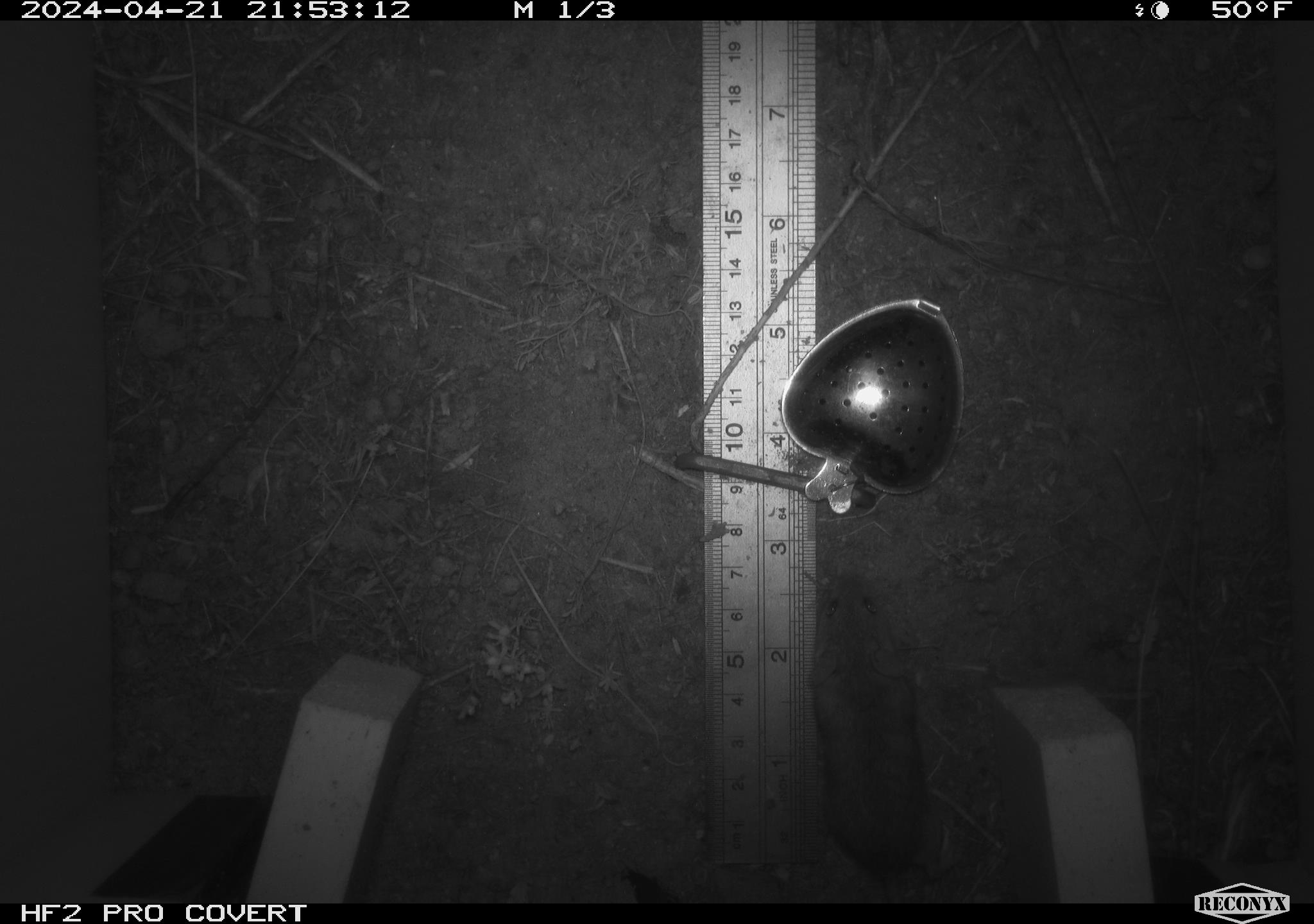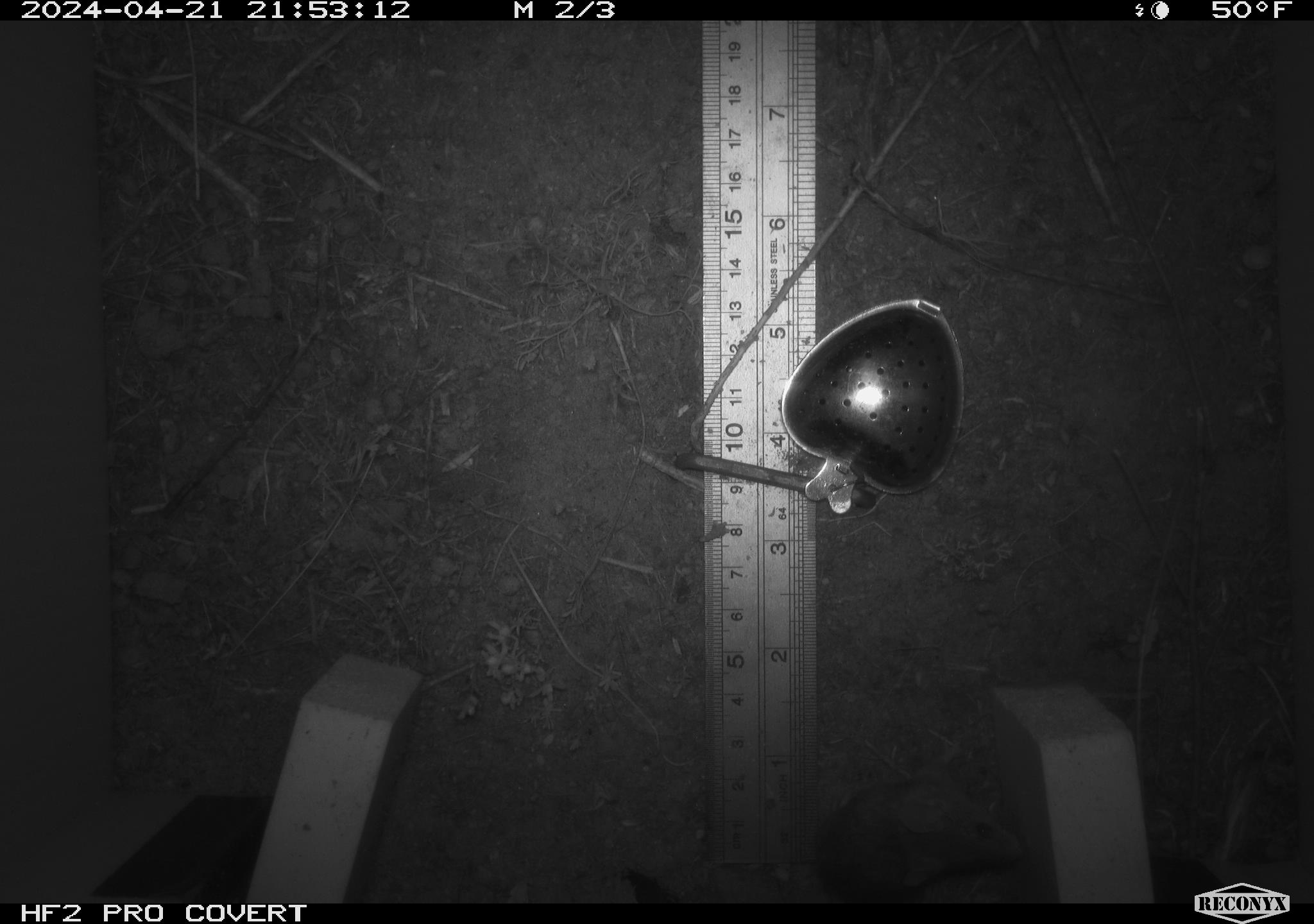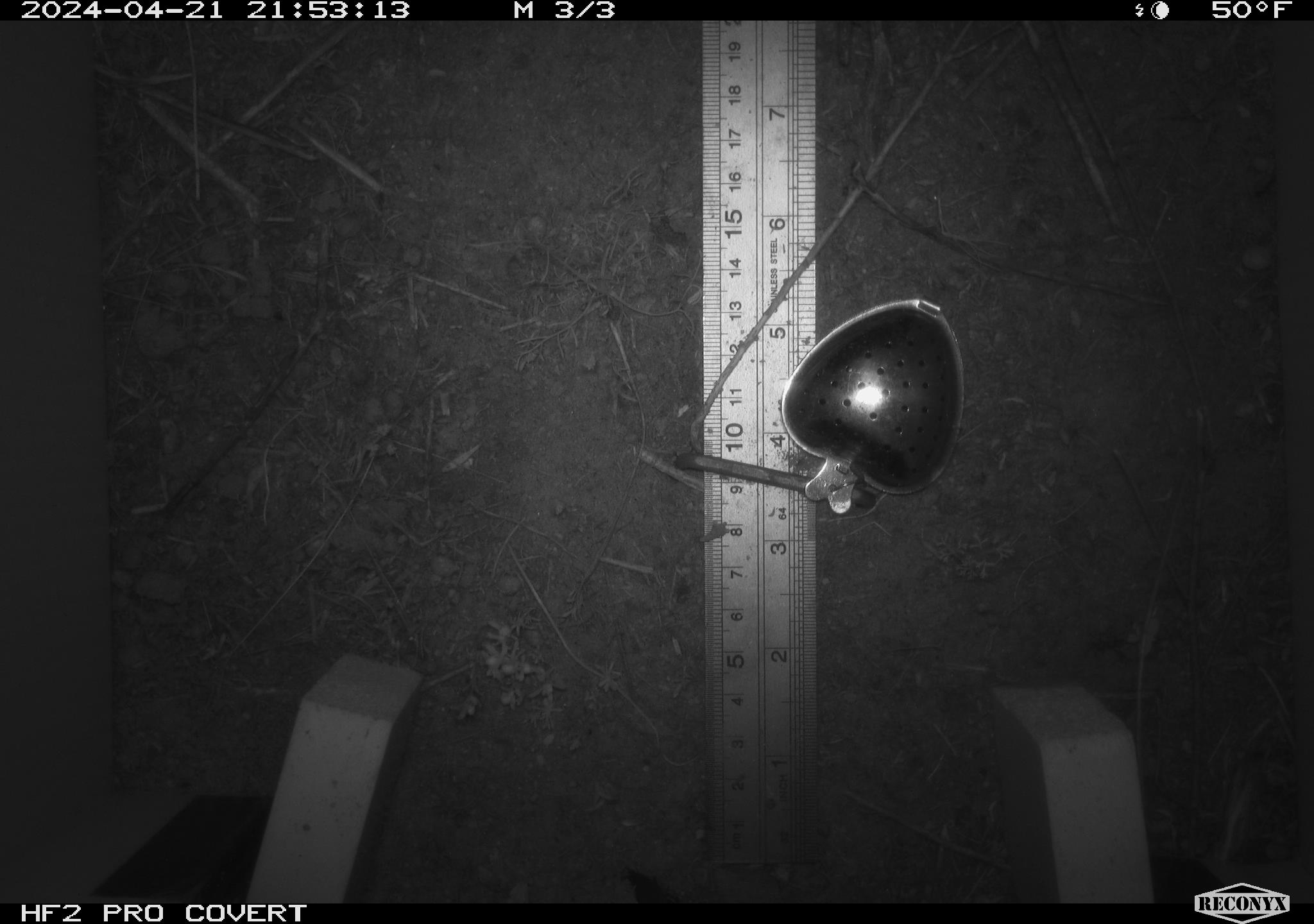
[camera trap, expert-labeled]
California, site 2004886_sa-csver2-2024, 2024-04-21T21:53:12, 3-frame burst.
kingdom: Animalia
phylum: Chordata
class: Mammalia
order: Rodentia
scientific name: Rodentia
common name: rodent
Rodent (Rodentia).